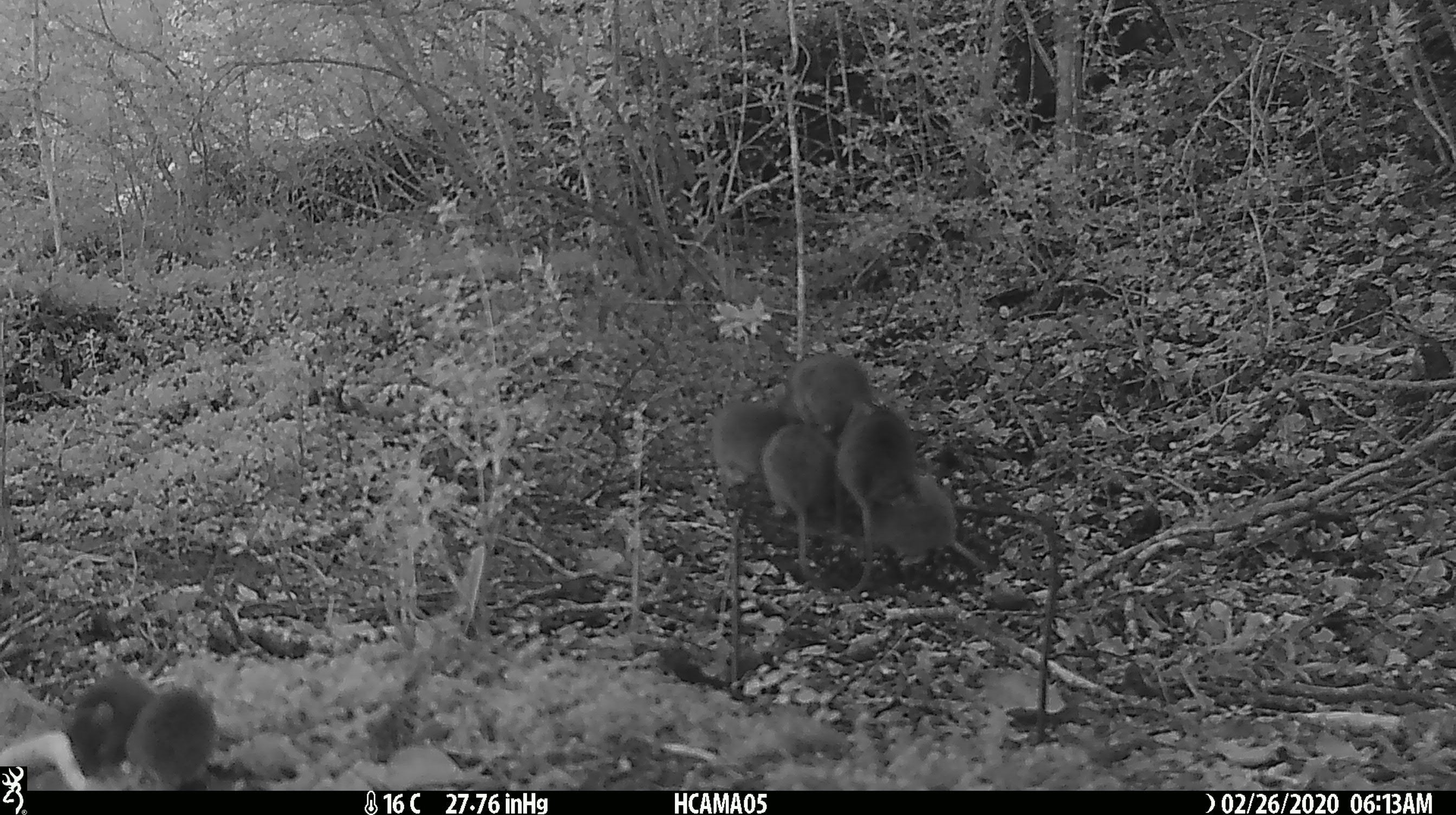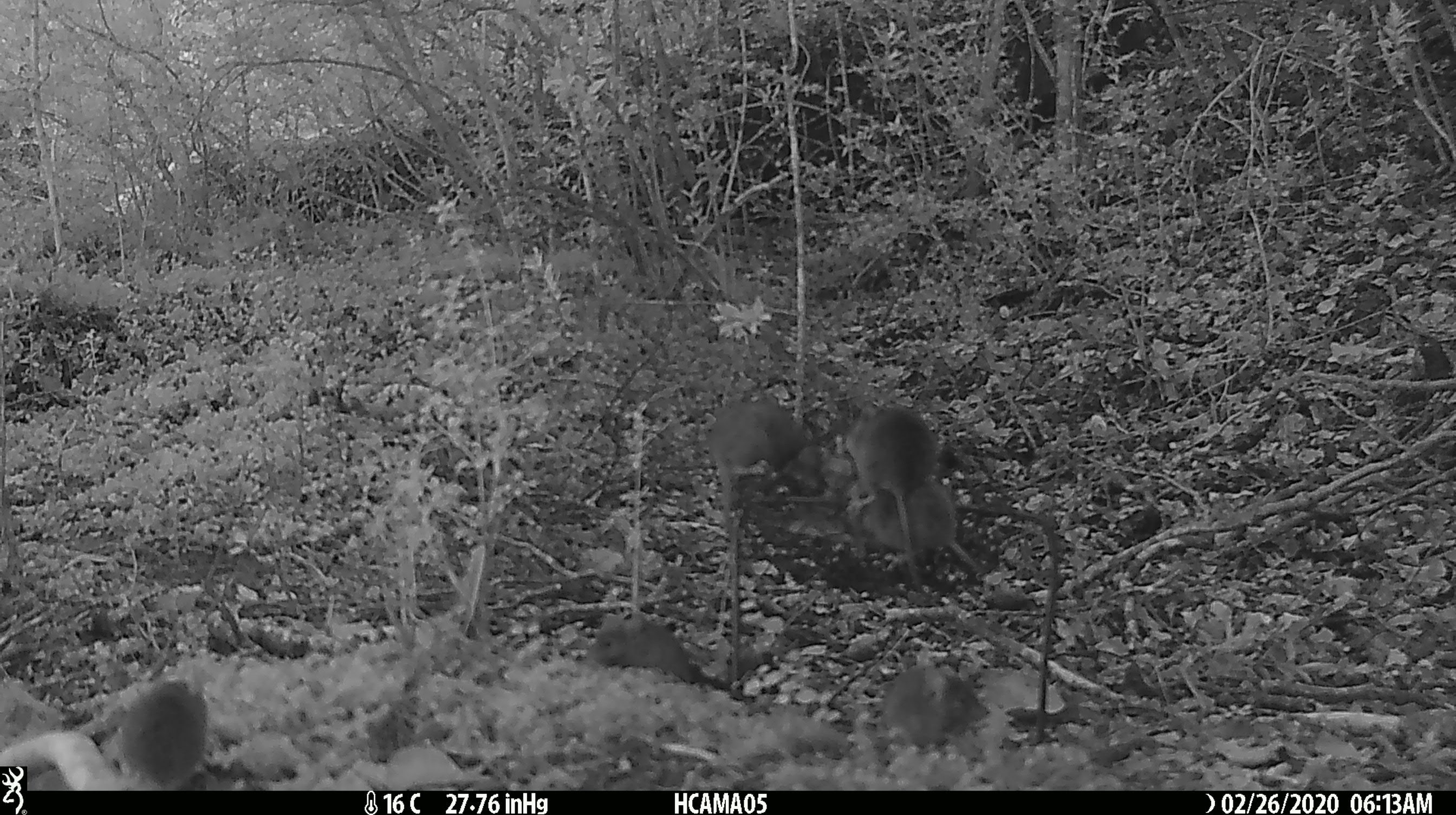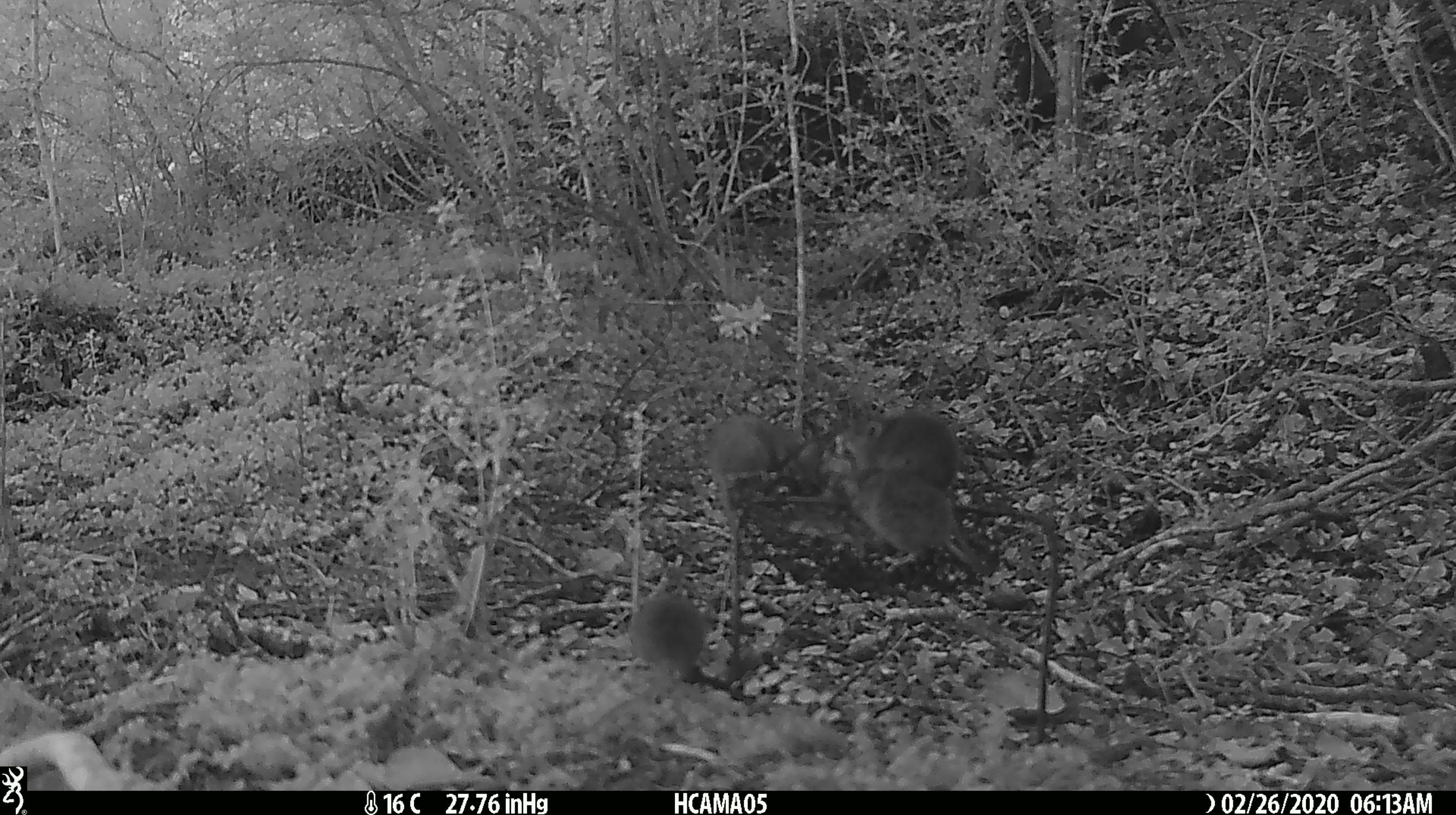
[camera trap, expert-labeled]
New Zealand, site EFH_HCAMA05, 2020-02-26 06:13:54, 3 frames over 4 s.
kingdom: Animalia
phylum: Chordata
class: Mammalia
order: Rodentia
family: Muridae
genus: Mus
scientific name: Mus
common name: mouse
Mouse (Mus).